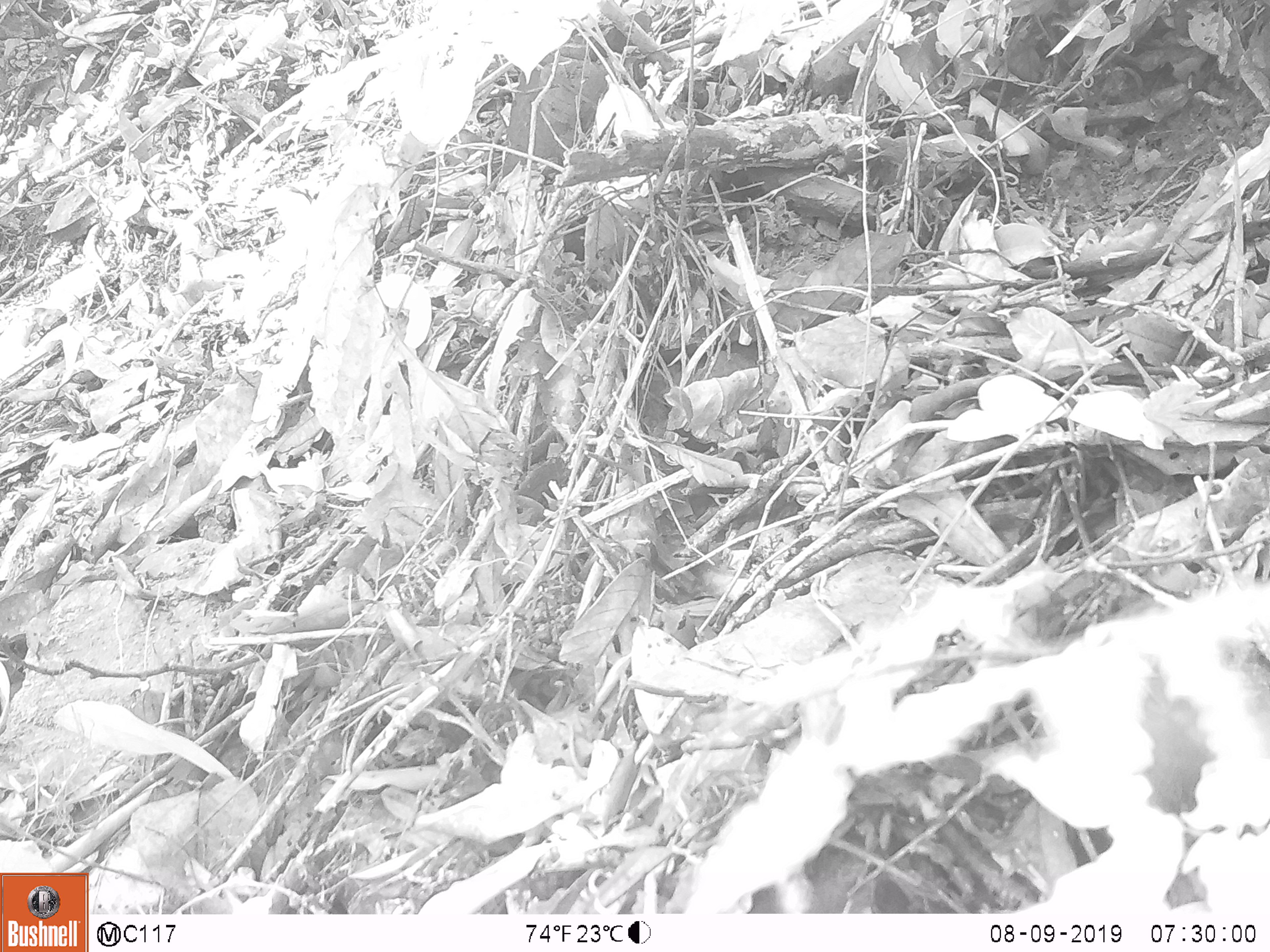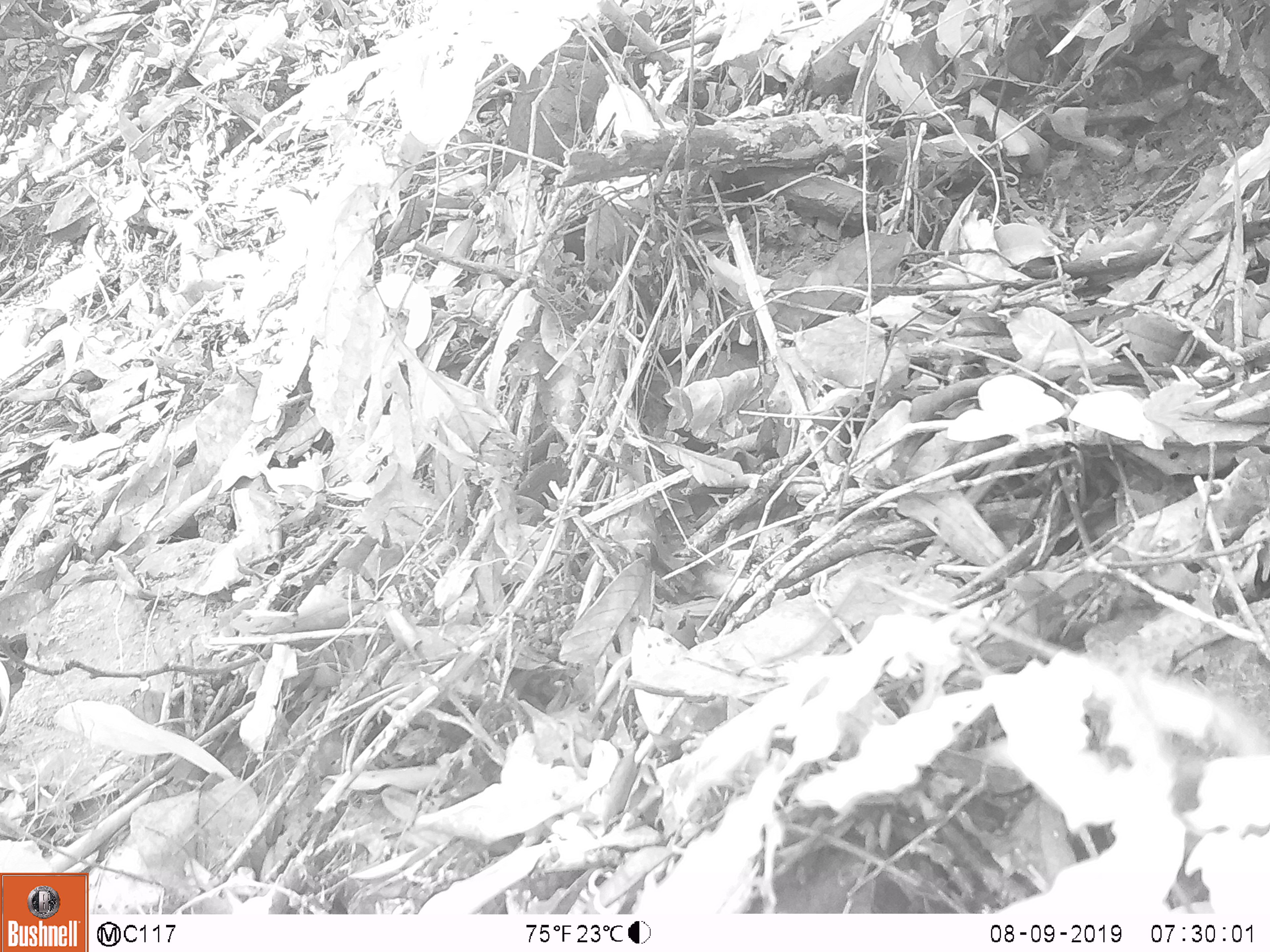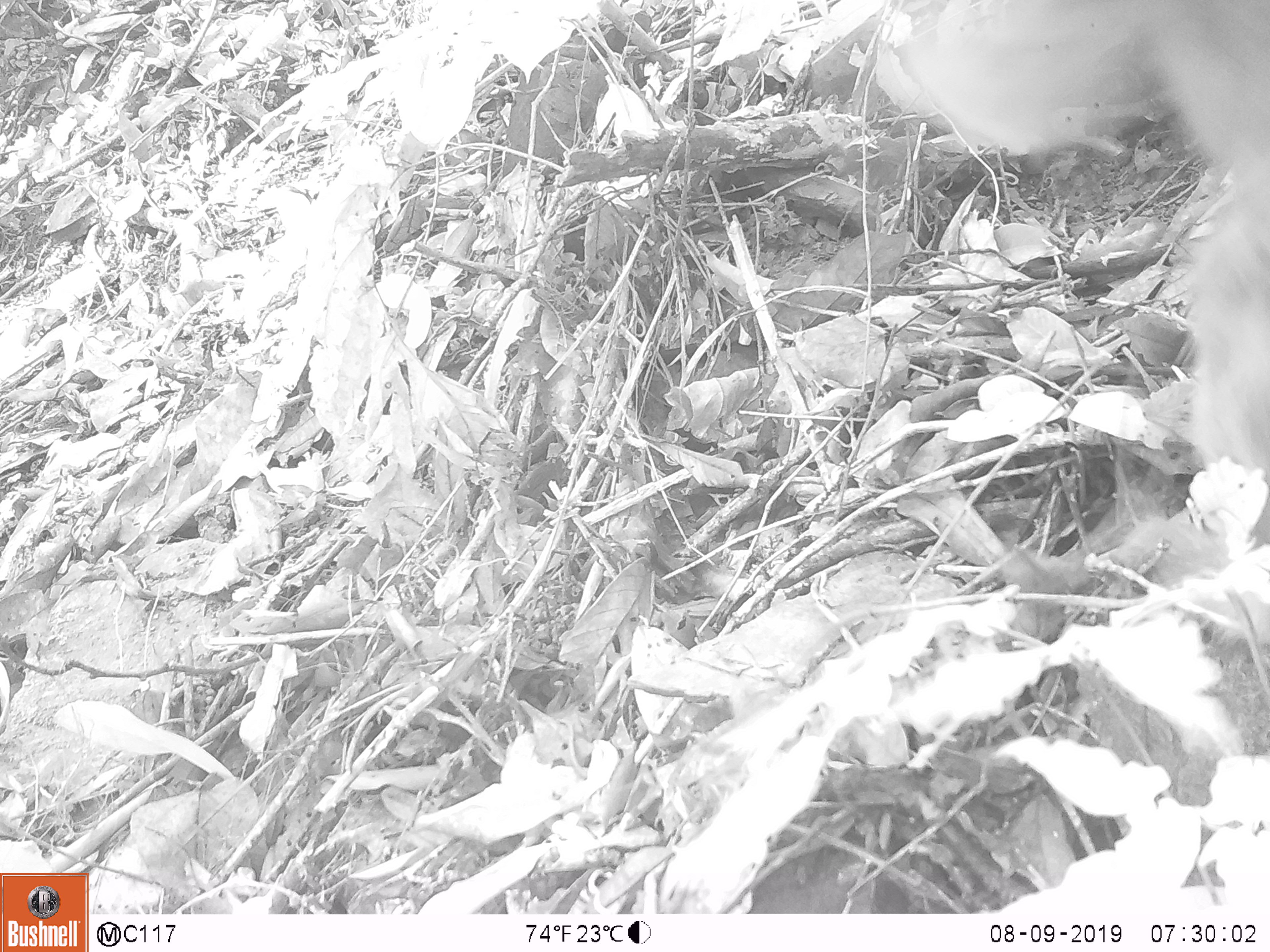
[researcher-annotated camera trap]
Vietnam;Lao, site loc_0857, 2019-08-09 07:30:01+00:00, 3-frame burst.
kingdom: Animalia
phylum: Chordata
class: Mammalia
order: Primates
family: Cercopithecidae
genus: Macaca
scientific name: Macaca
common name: macaque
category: macaque not stump tailed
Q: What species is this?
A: Macaque not stump tailed (macaque) (Macaca).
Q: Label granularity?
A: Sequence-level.